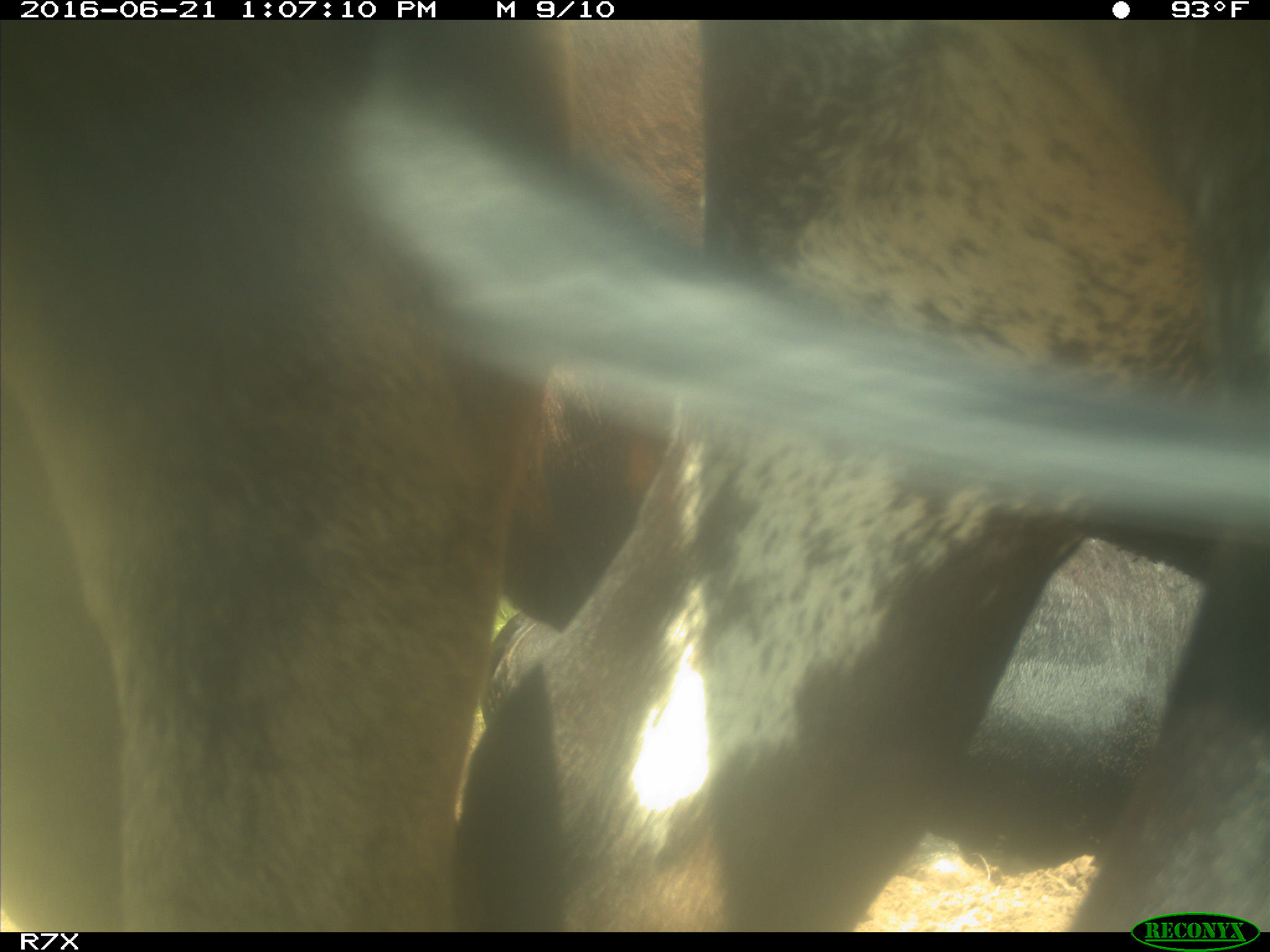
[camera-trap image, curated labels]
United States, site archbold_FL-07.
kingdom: Animalia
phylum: Chordata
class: Mammalia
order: Artiodactyla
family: Bovidae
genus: Bos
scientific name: Bos taurus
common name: domestic cow